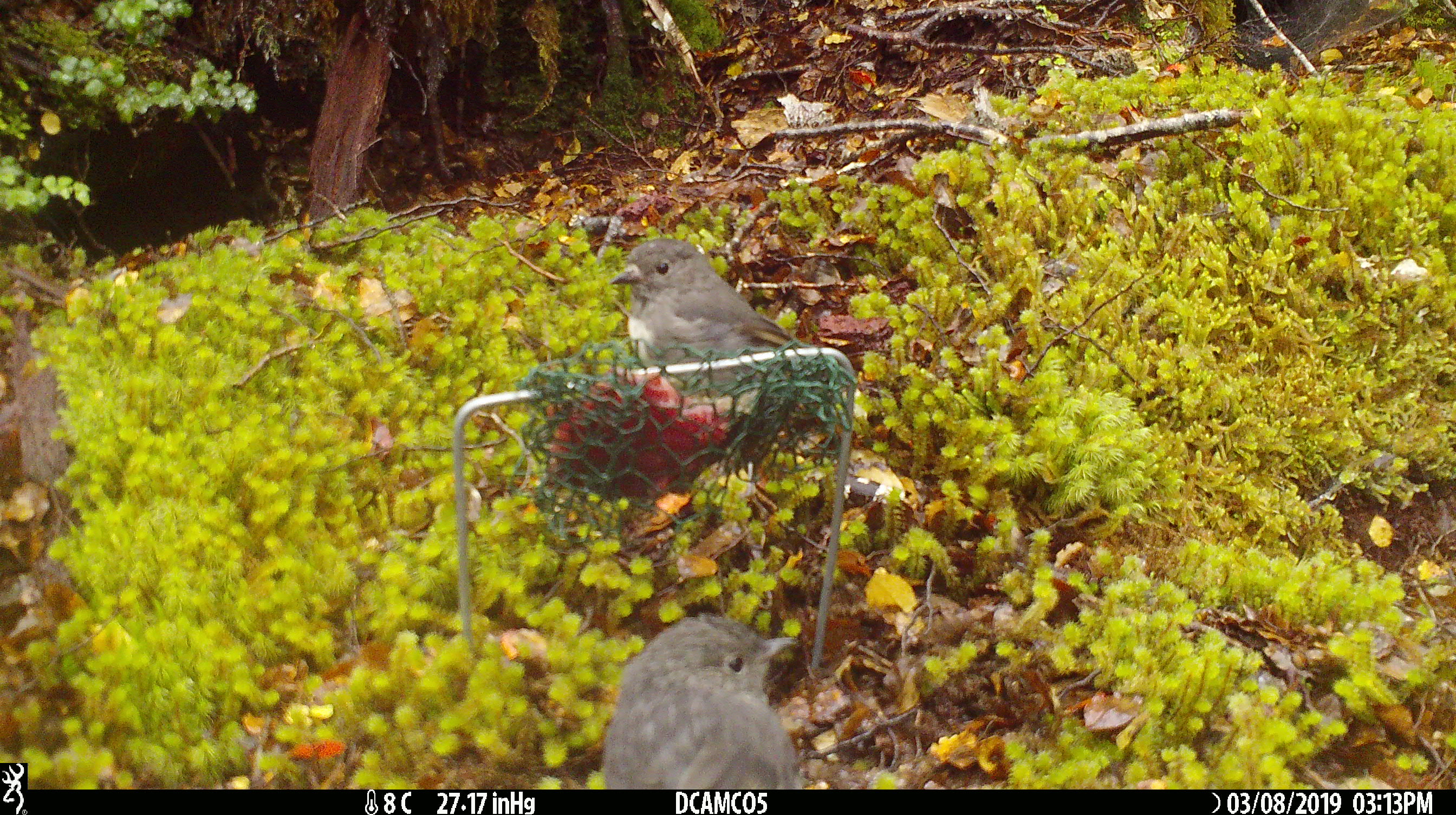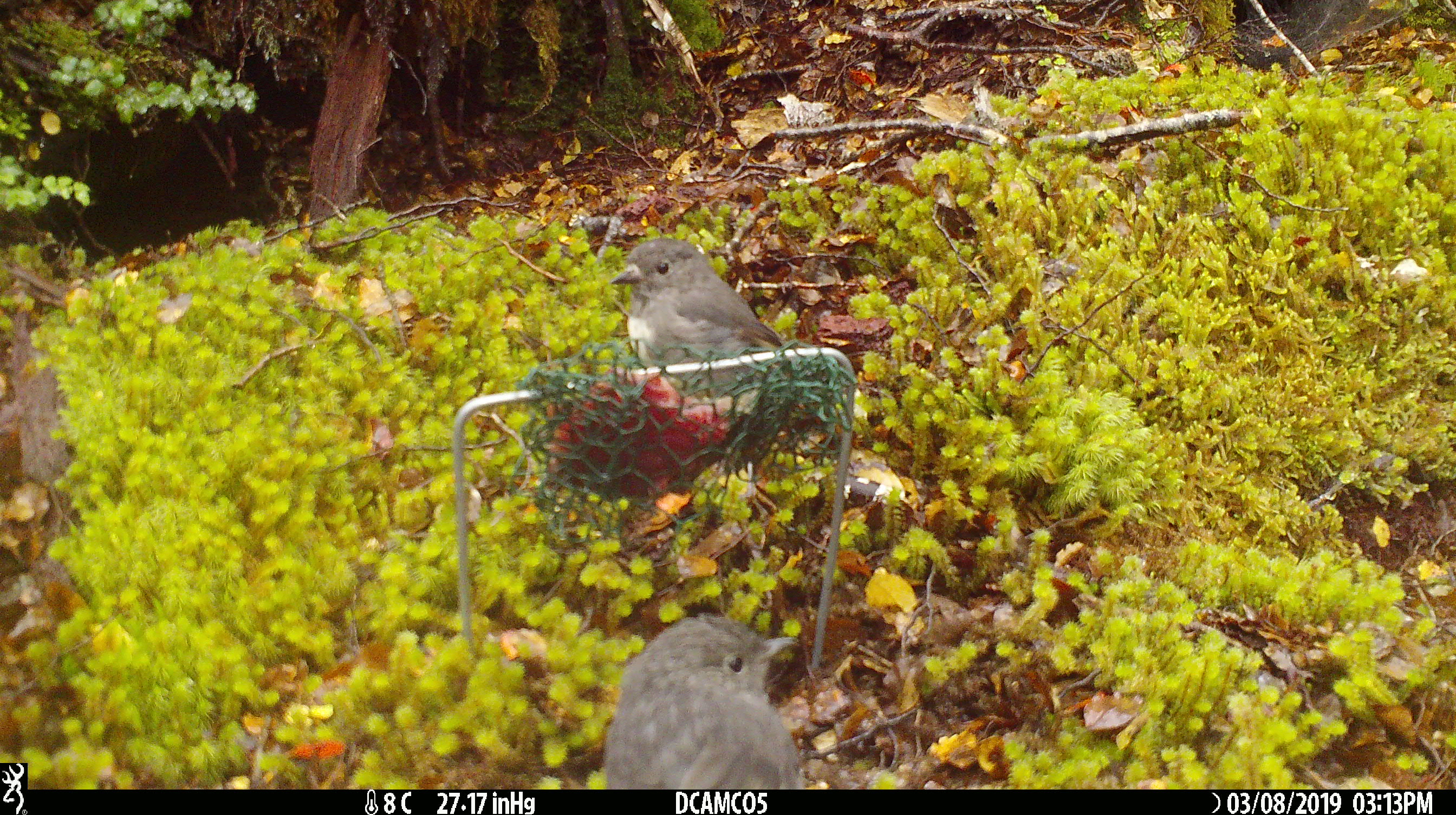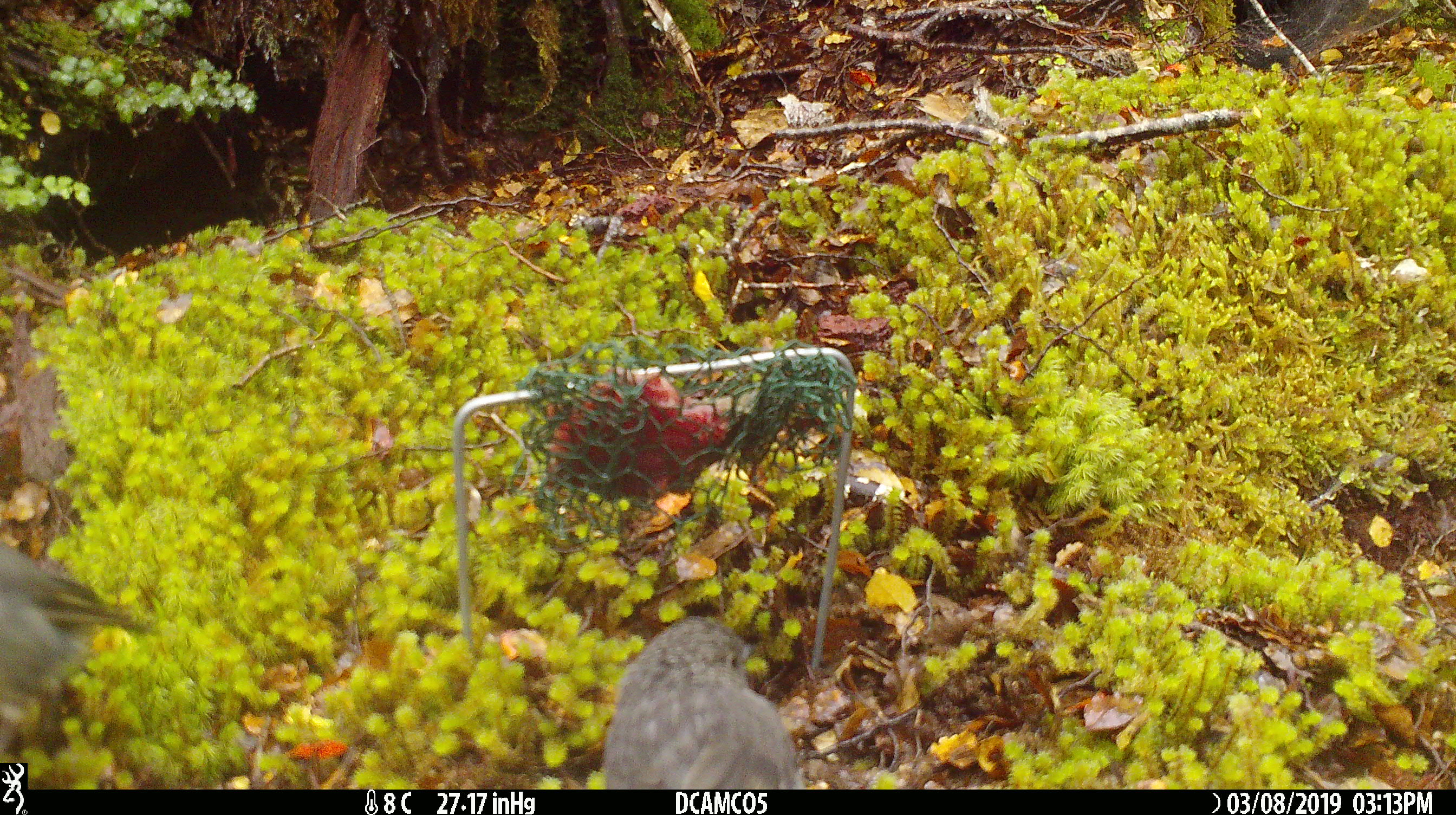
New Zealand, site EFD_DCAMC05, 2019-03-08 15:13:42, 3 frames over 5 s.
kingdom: Animalia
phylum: Chordata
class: Aves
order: Passeriformes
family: Petroicidae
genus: Petroica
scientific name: Petroica australis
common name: new zealand robin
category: robin